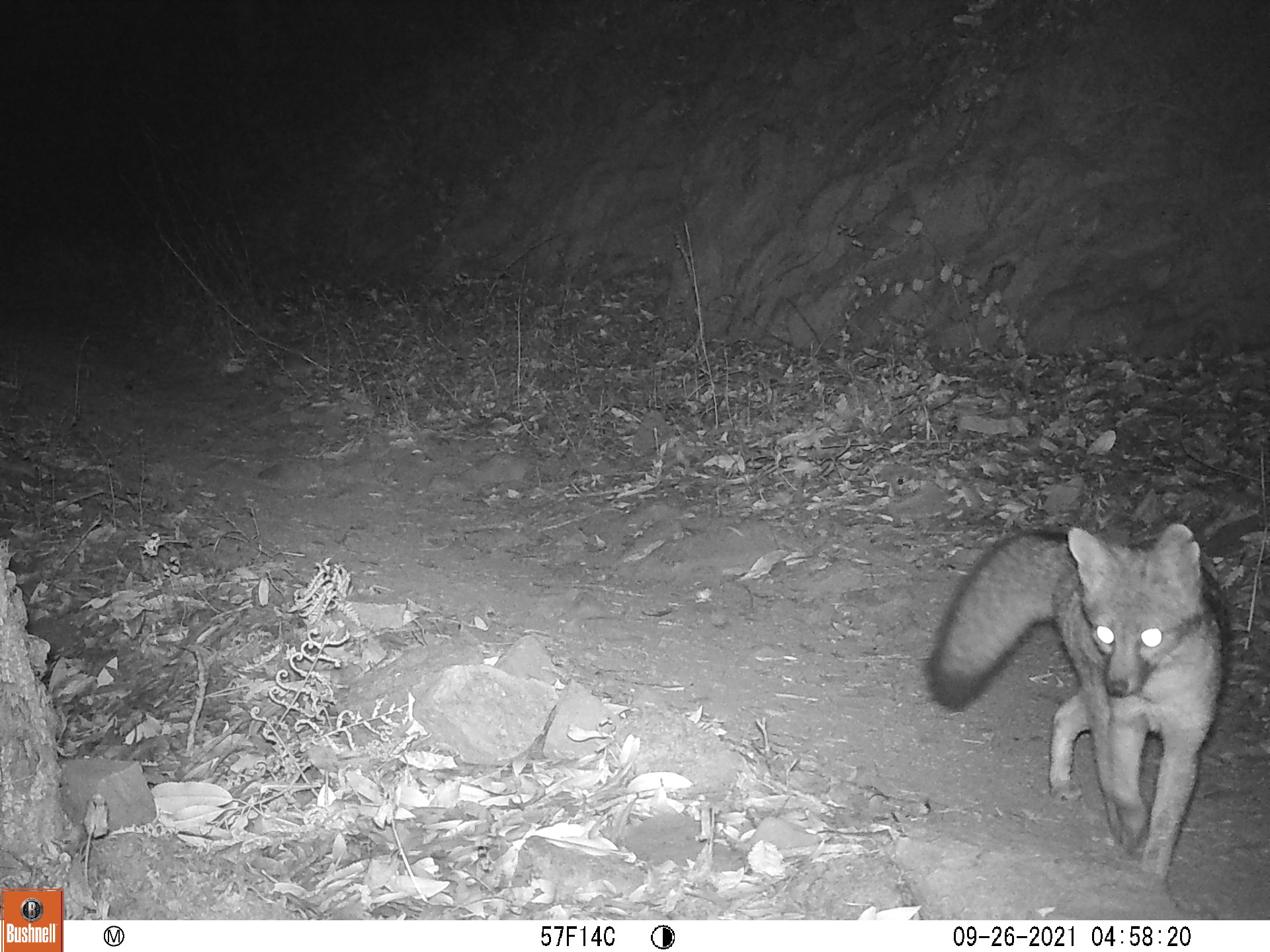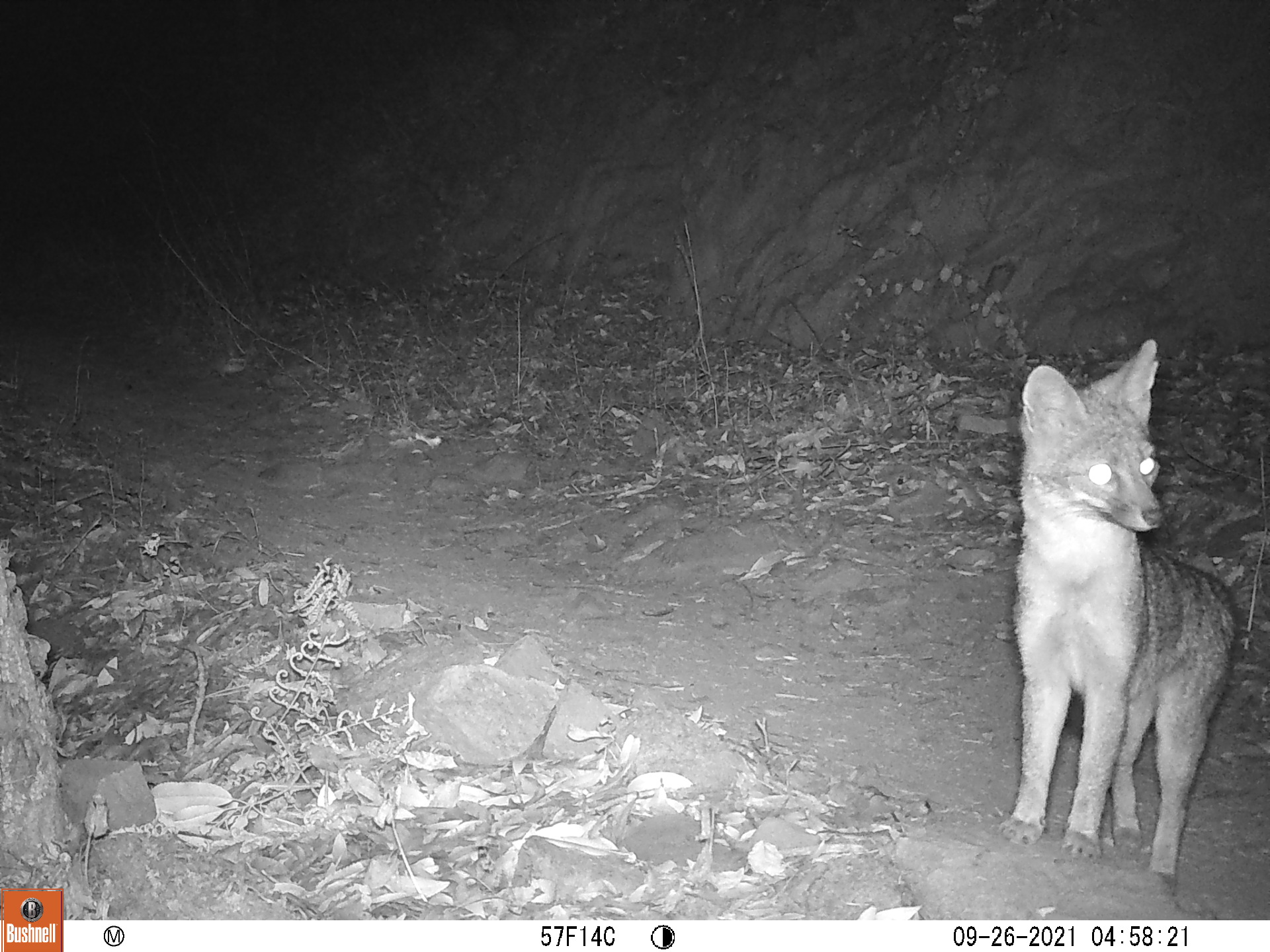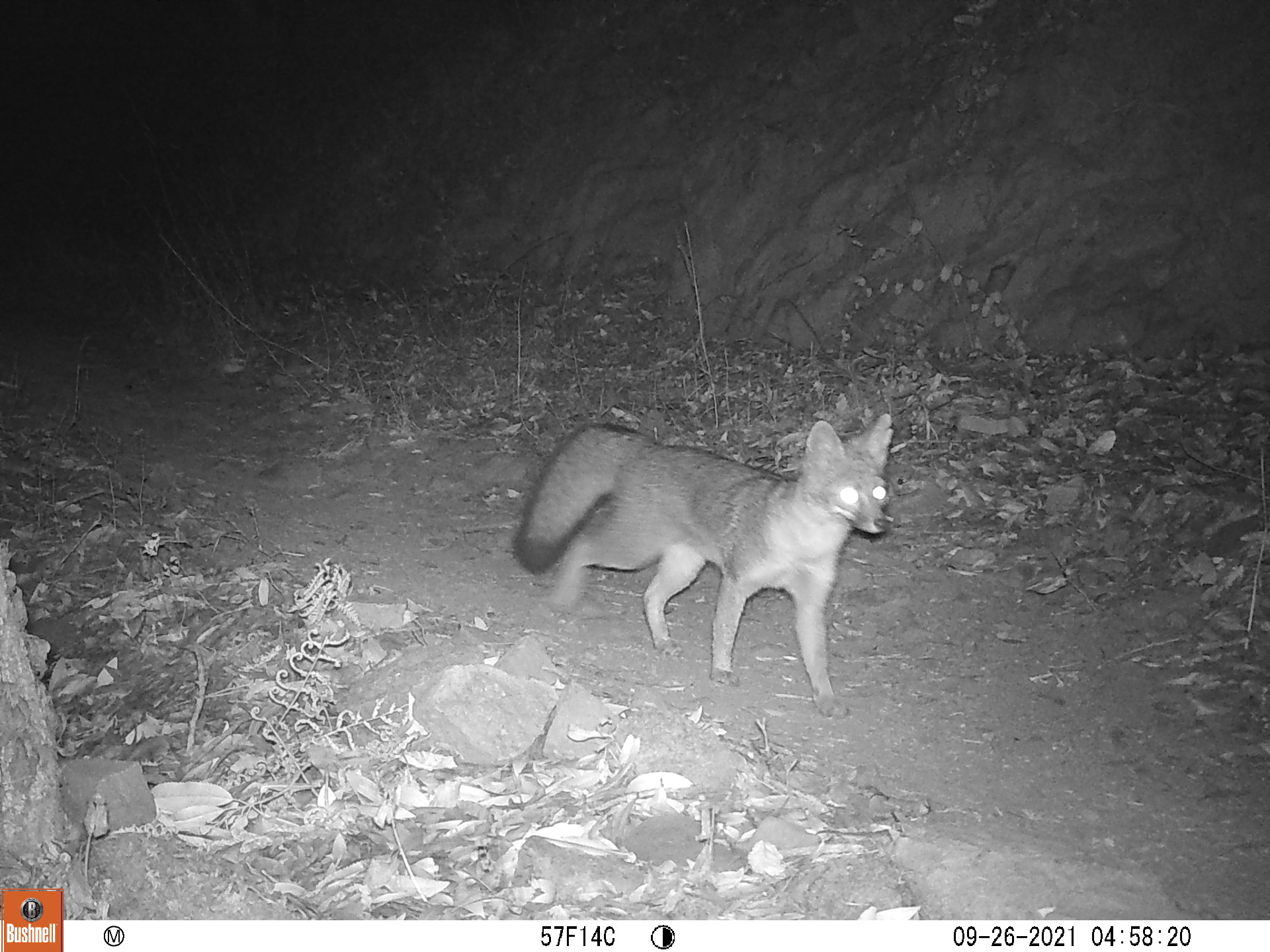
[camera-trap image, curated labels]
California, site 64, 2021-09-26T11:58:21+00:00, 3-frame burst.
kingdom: Animalia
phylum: Chordata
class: Mammalia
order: Carnivora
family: Canidae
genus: Urocyon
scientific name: Urocyon cinereoargenteus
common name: gray fox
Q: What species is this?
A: Gray fox (Urocyon cinereoargenteus).